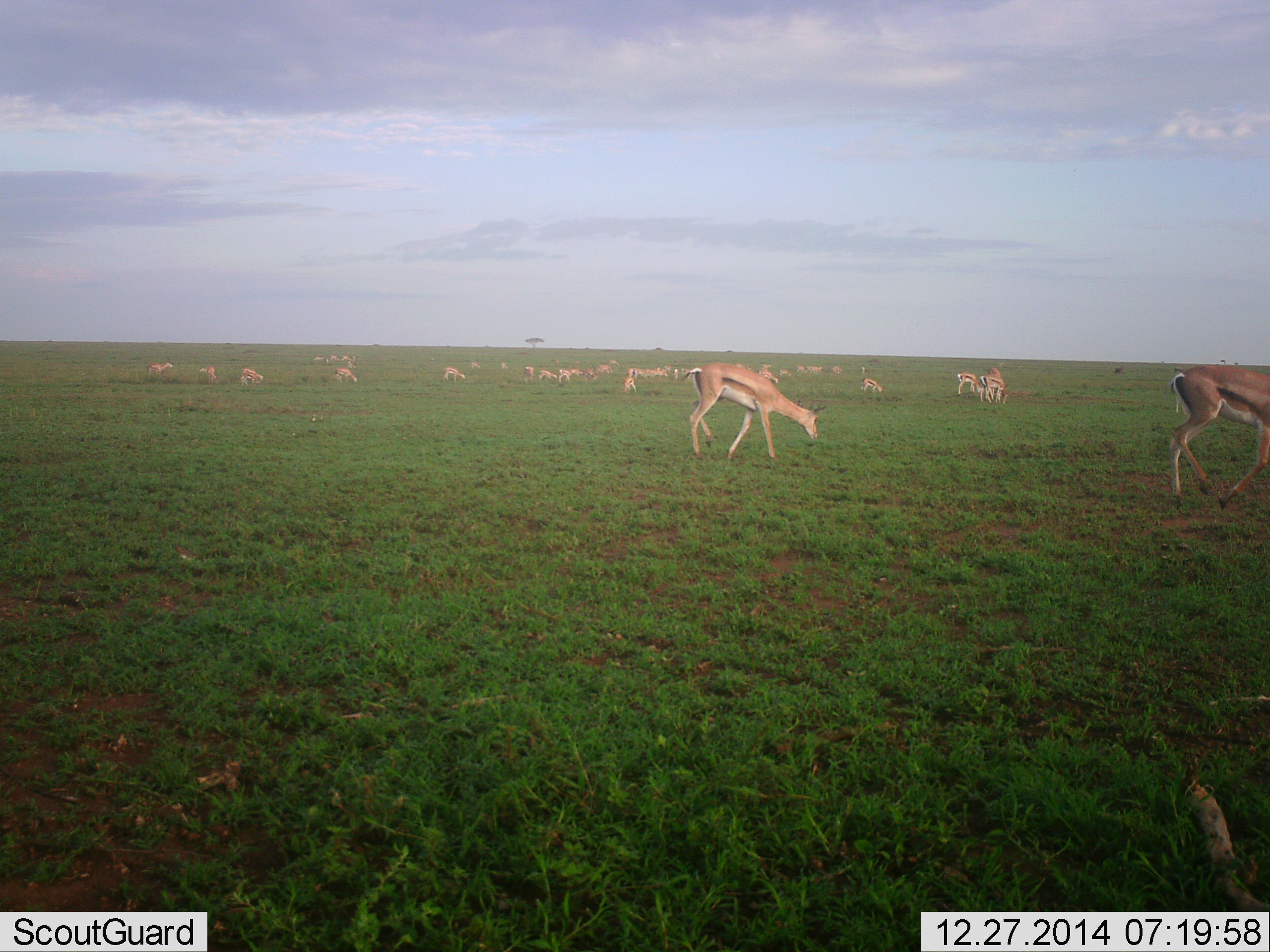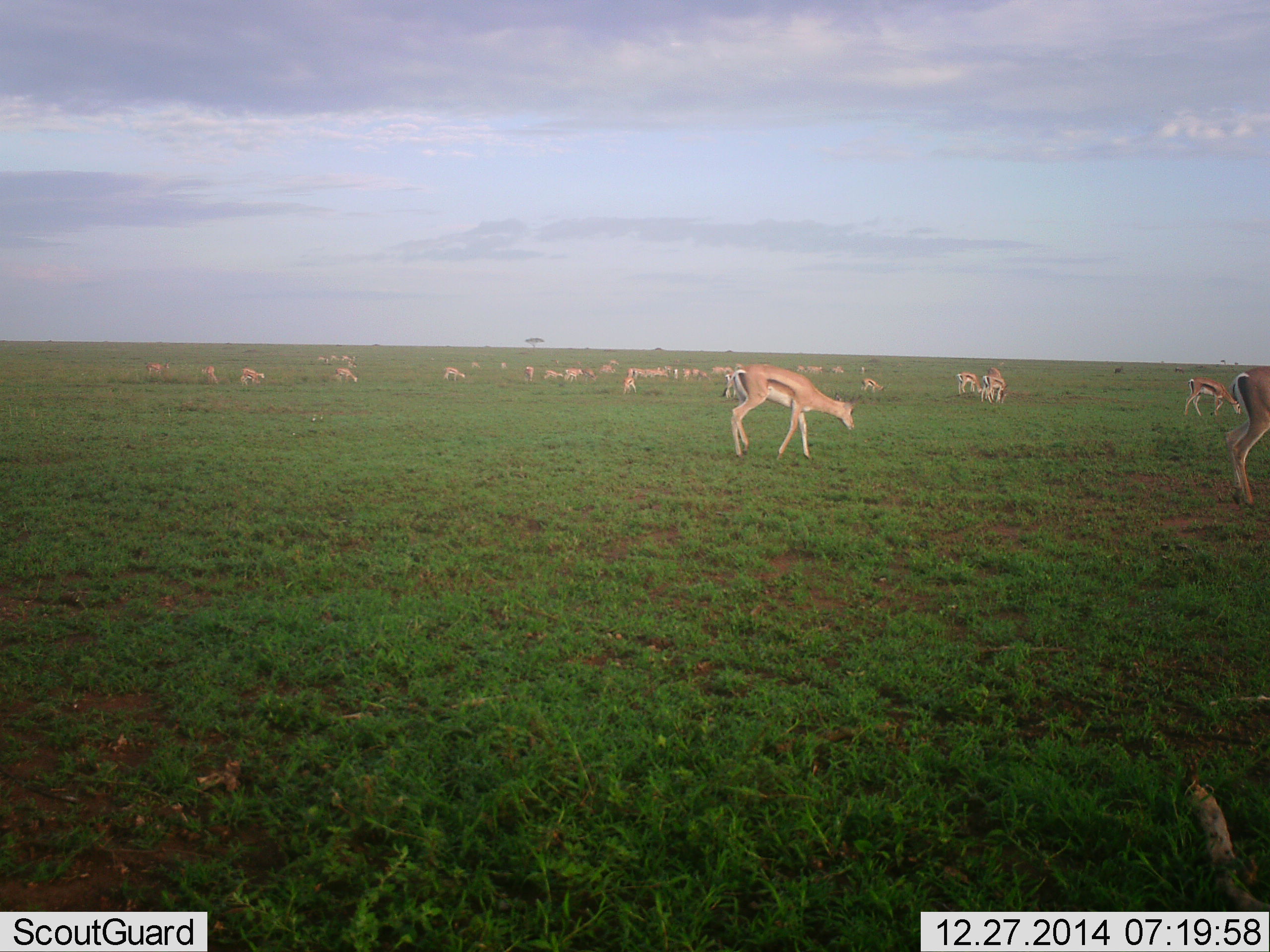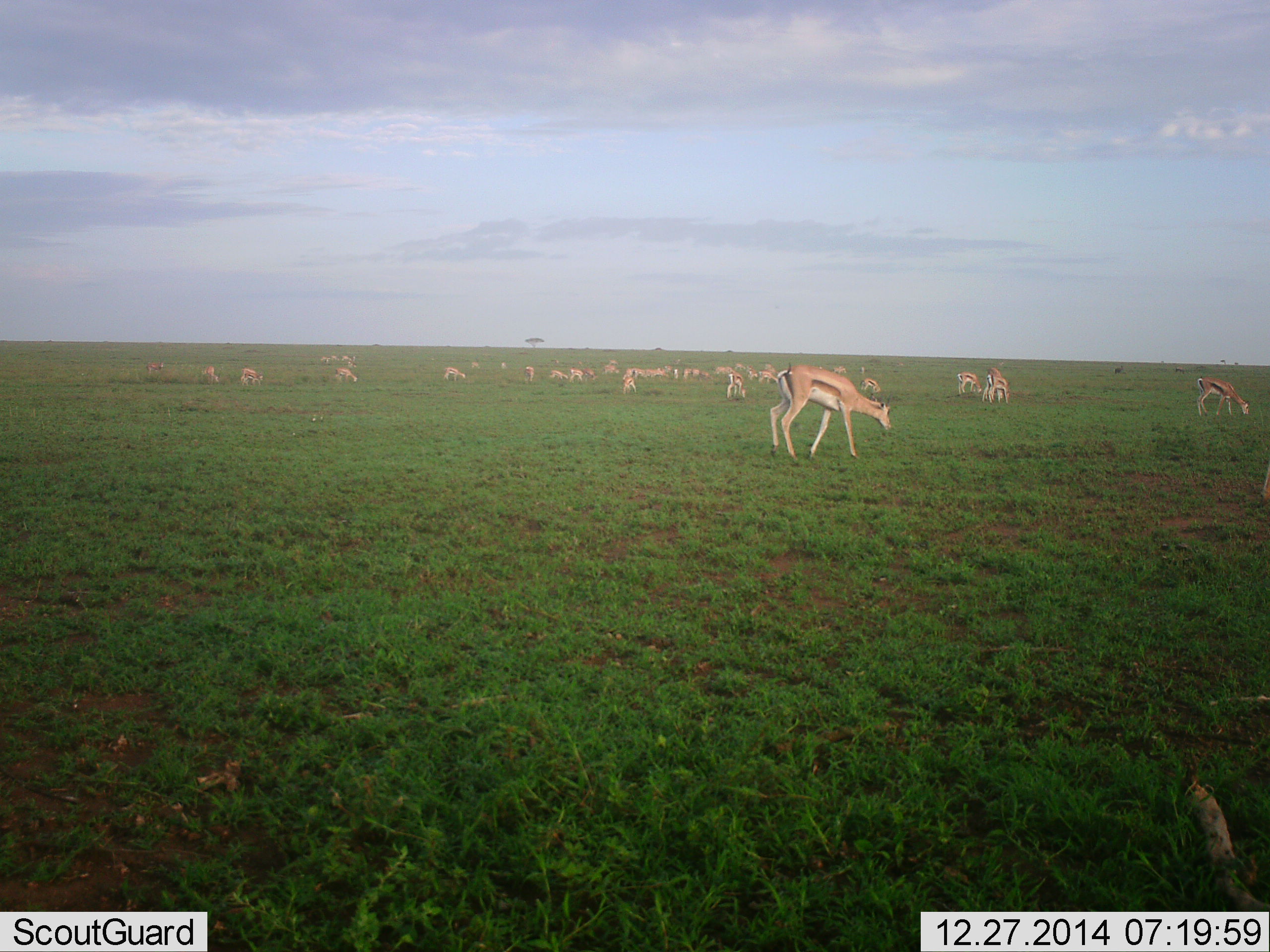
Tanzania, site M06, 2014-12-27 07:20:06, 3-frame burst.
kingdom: Animalia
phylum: Chordata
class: Mammalia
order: Artiodactyla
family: Bovidae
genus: Eudorcas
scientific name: Eudorcas thomsonii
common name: thomson's gazelle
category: gazellethomsons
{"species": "gazellethomsons (thomson's gazelle) (Eudorcas thomsonii)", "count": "11-50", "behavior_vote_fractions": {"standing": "40%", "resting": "10%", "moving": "50%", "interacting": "0%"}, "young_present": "10%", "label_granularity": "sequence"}